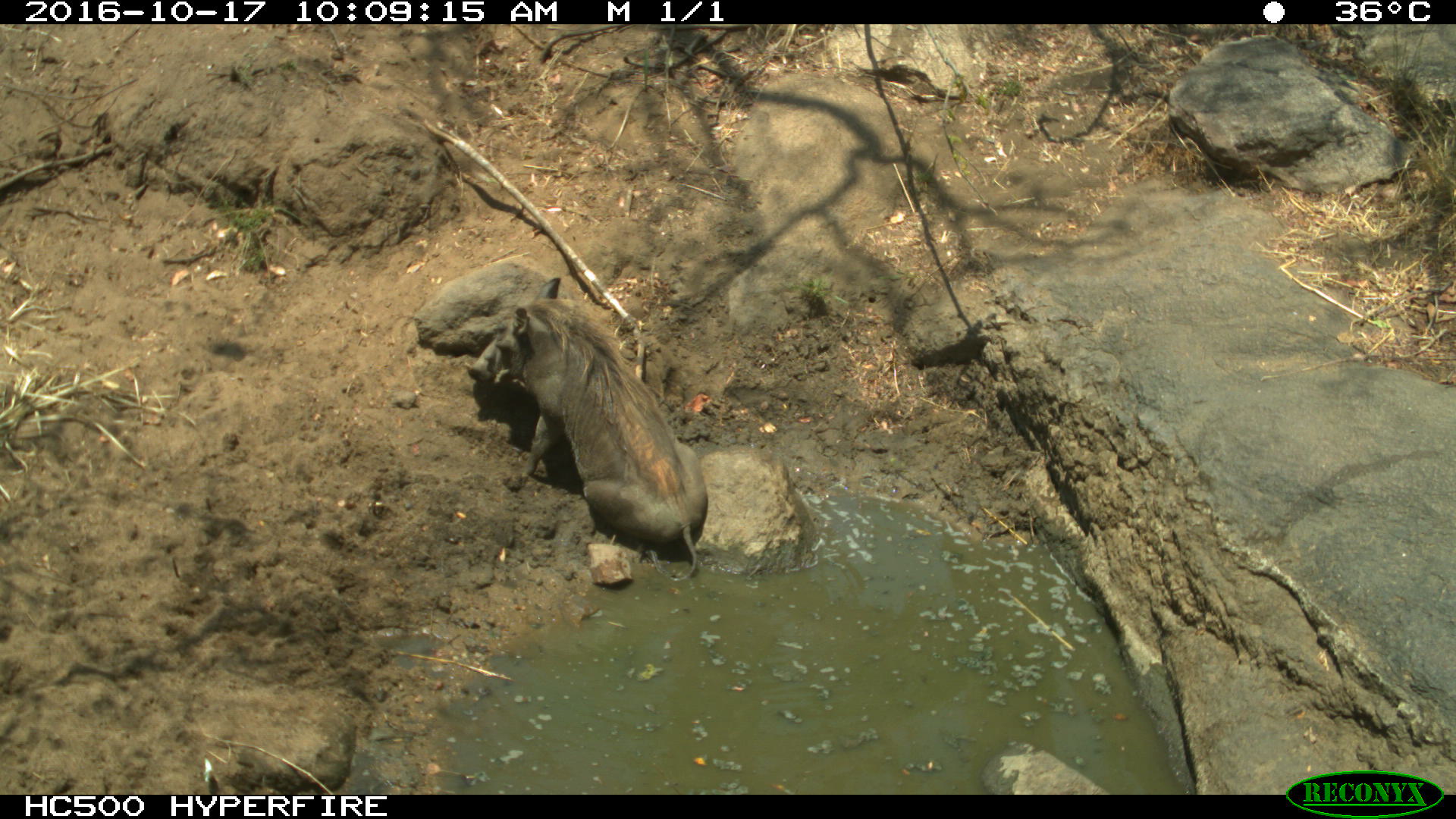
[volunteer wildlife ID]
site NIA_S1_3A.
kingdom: Animalia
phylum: Chordata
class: Mammalia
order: Artiodactyla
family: Suidae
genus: Phacochoerus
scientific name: Phacochoerus africanus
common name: warthog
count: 1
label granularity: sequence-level